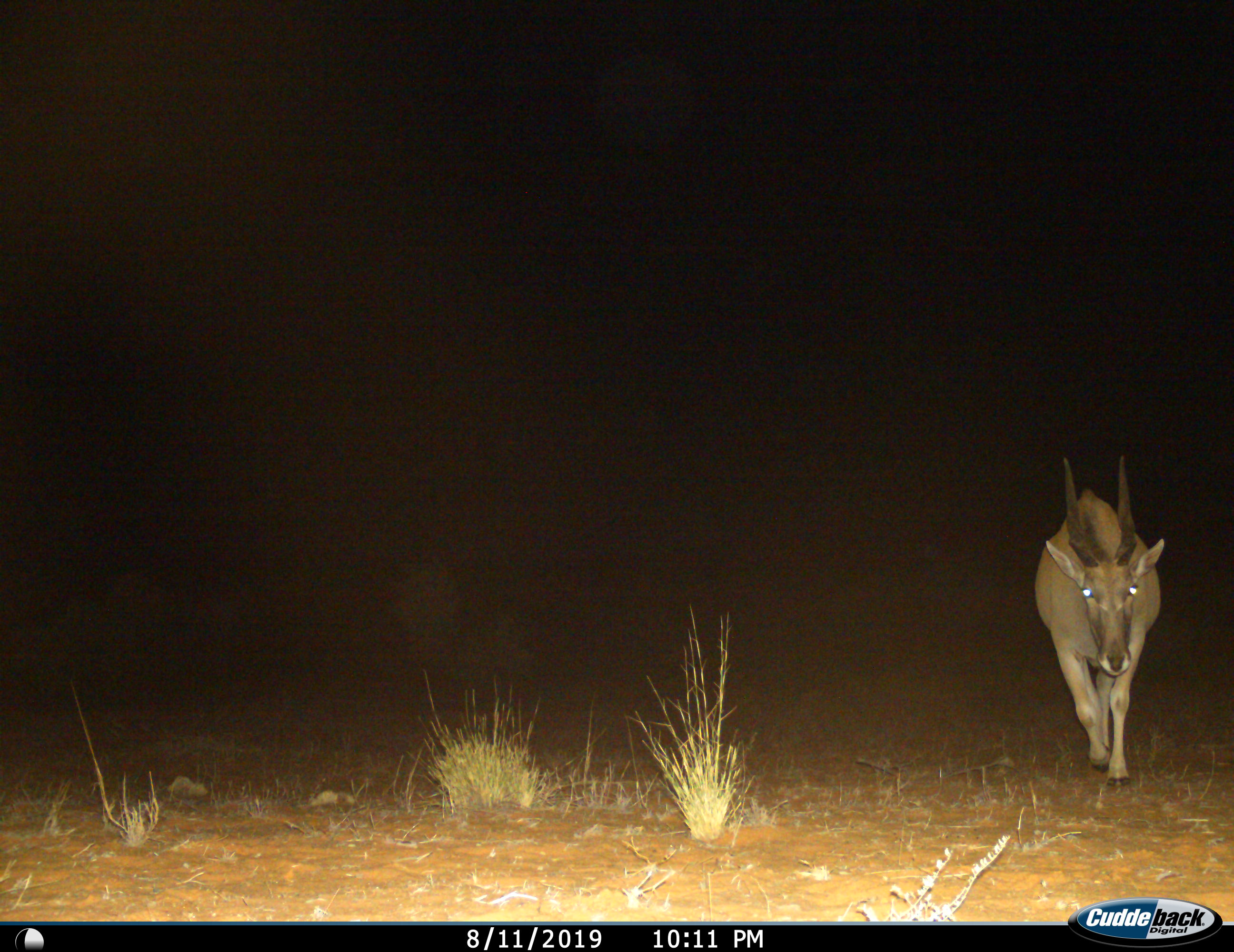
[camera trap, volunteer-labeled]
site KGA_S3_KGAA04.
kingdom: Animalia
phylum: Chordata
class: Mammalia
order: Artiodactyla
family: Bovidae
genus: Tragelaphus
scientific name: Tragelaphus oryx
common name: eland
Eland (Tragelaphus oryx), count 1. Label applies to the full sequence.